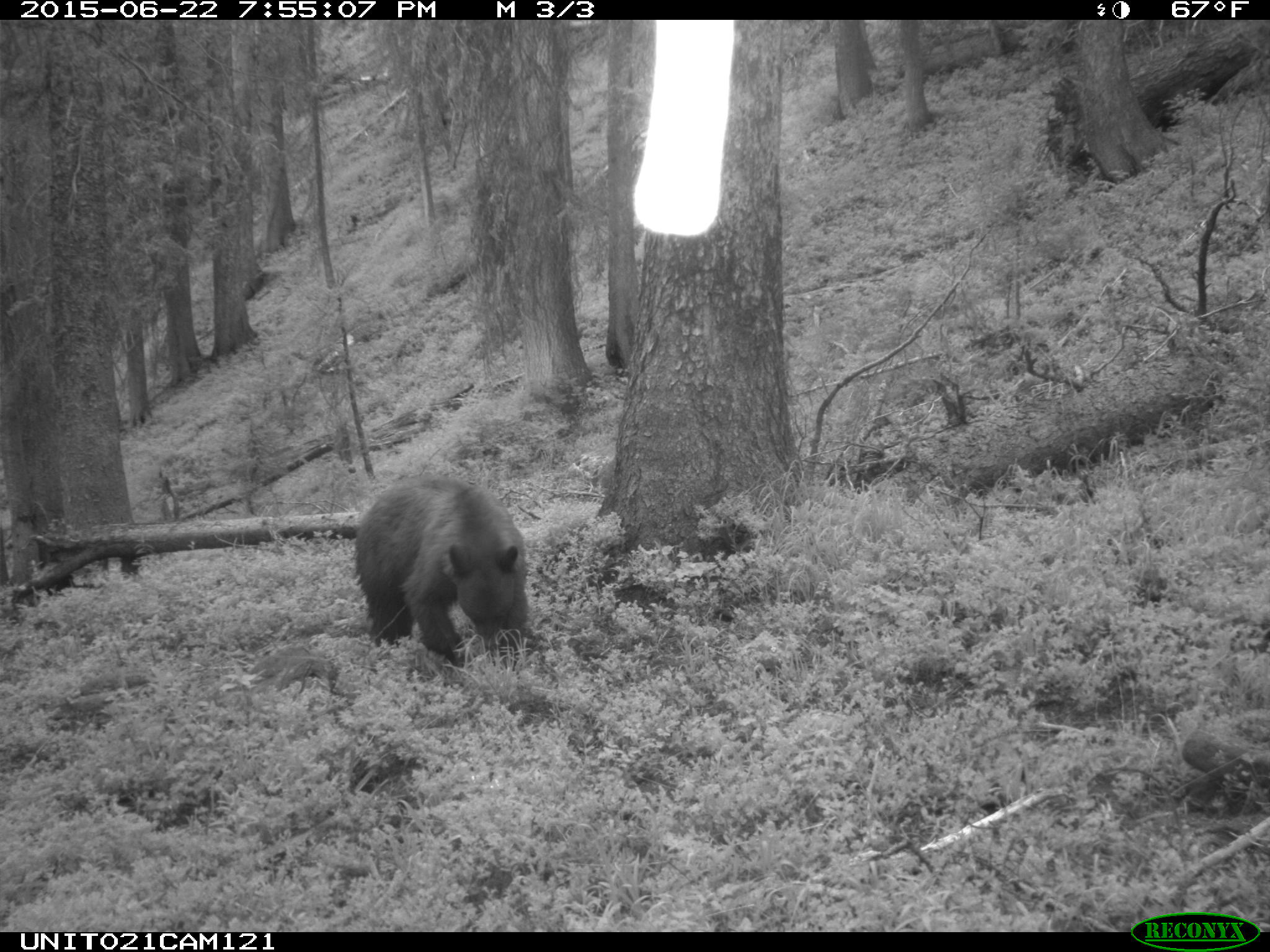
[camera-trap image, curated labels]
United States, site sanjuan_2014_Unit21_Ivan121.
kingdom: Animalia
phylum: Chordata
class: Mammalia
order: Carnivora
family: Ursidae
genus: Ursus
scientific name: Ursus americanus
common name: american black bear